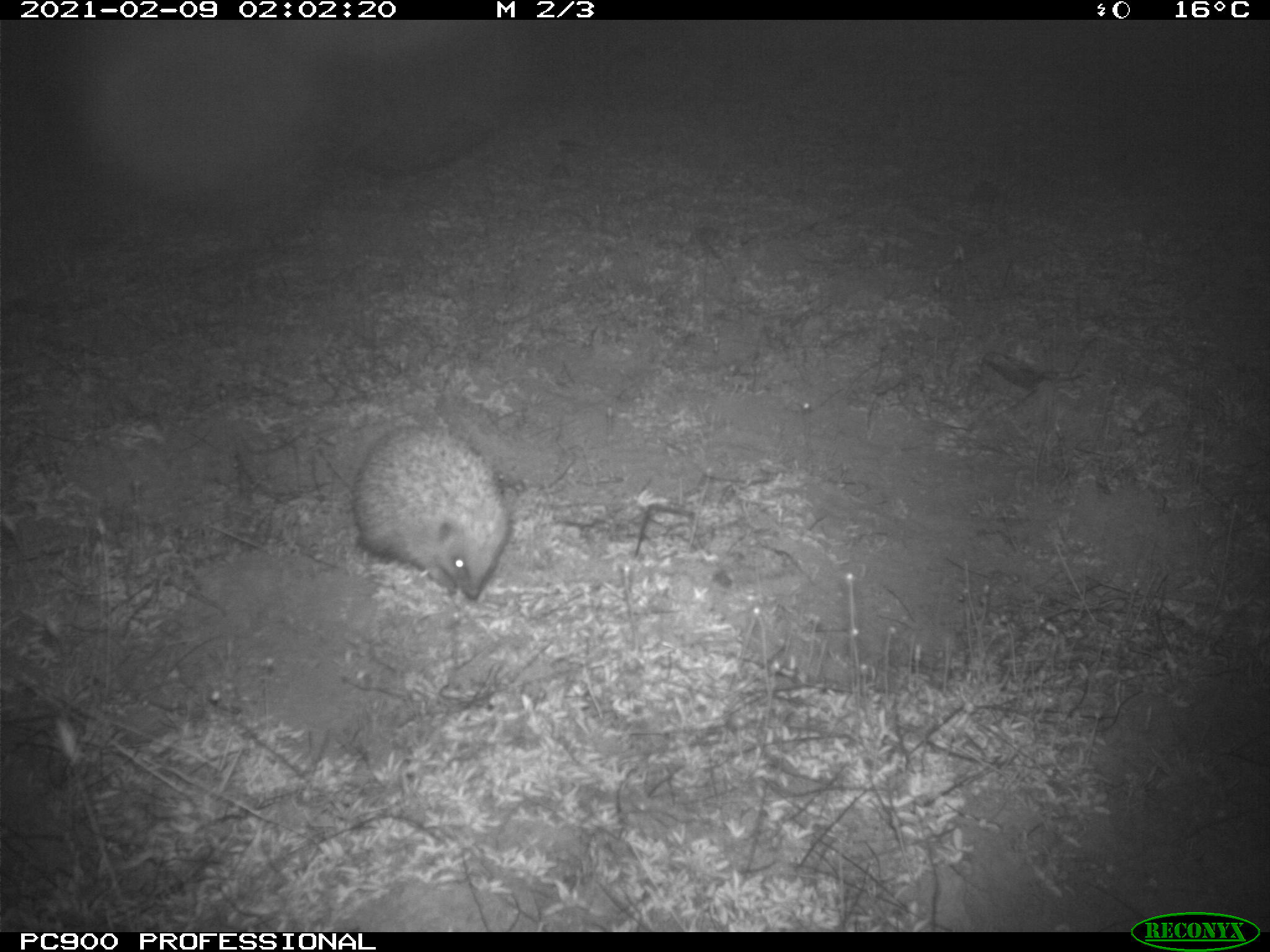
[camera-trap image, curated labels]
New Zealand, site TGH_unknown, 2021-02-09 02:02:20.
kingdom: Animalia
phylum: Chordata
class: Mammalia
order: Eulipotyphla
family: Erinaceidae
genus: Erinaceus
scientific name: Erinaceus europaeus europaeus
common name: european hedgehog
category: hedgehog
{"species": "hedgehog (european hedgehog) (Erinaceus europaeus europaeus)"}